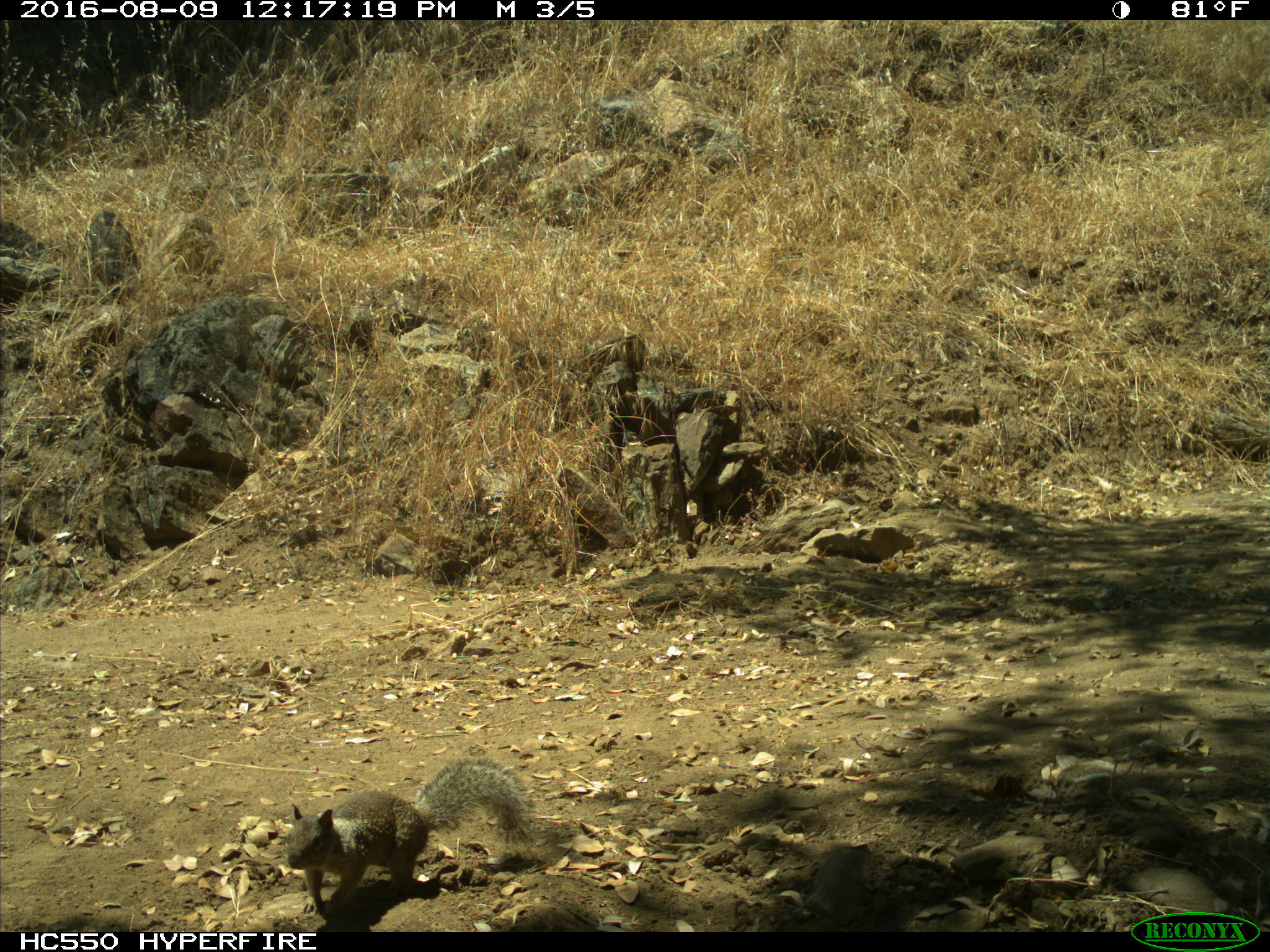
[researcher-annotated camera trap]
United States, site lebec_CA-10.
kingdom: Animalia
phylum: Chordata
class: Mammalia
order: Rodentia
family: Sciuridae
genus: Otospermophilus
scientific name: Otospermophilus beecheyi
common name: california ground squirrel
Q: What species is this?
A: Otospermophilus beecheyi (california ground squirrel).